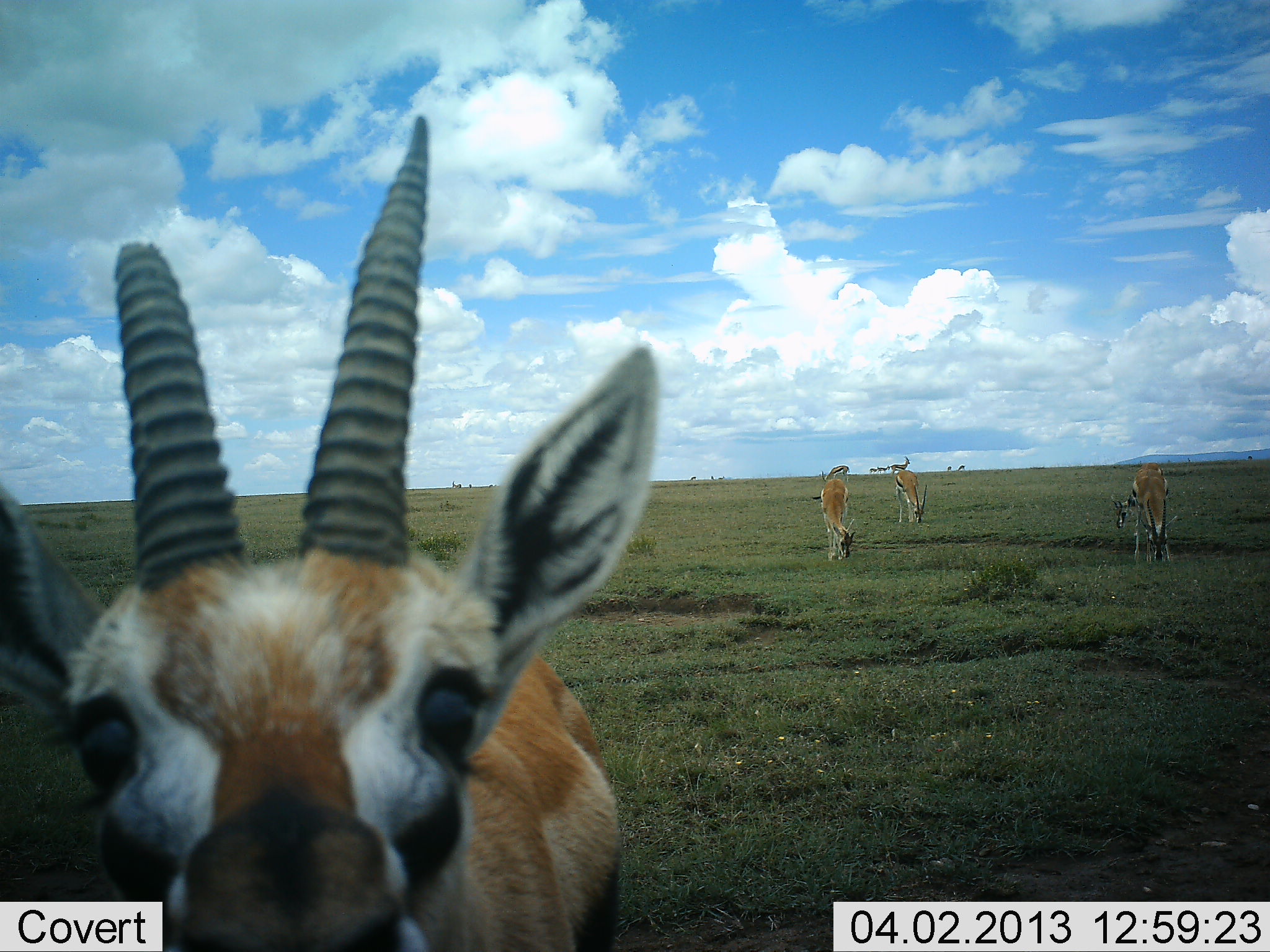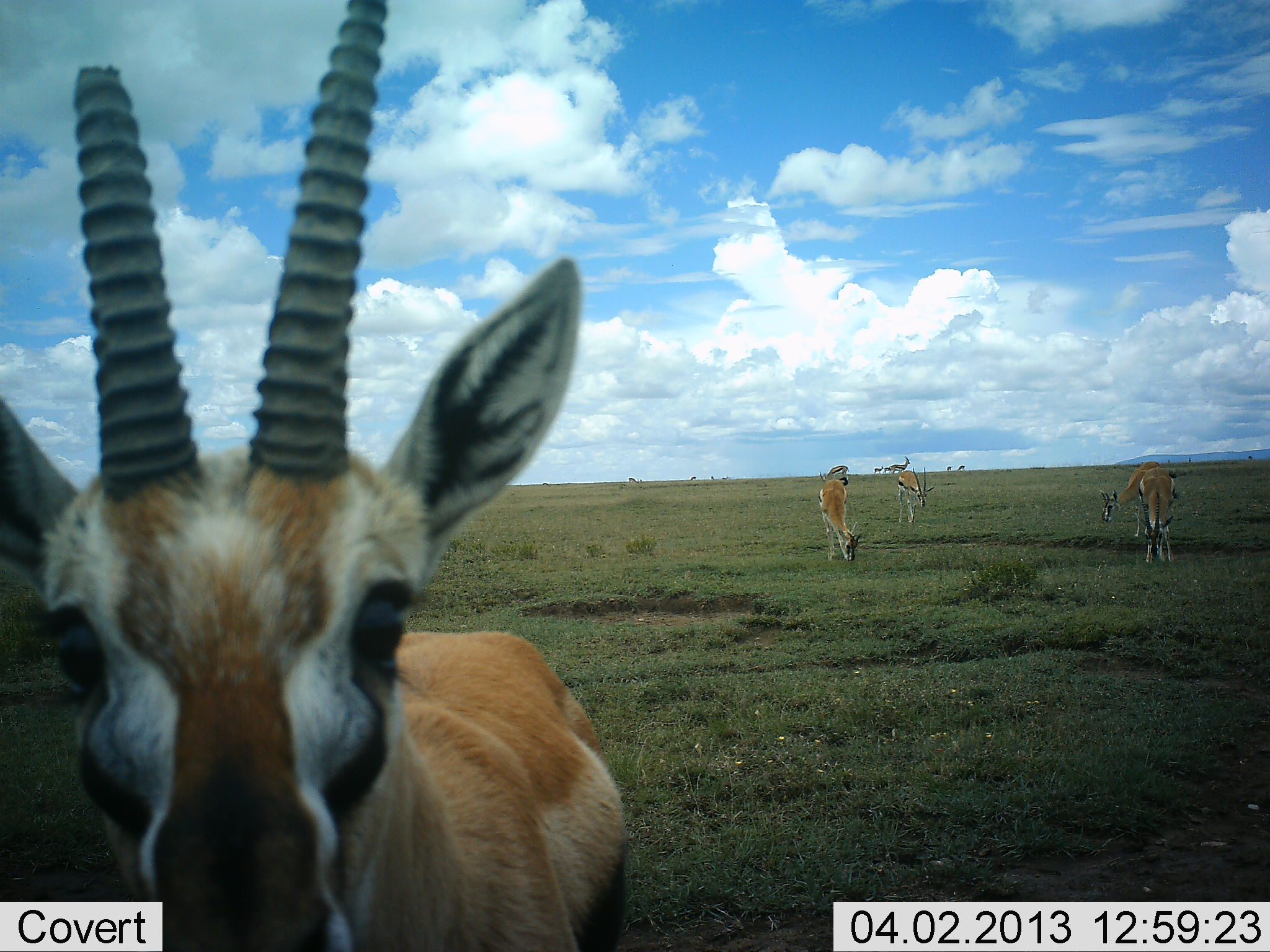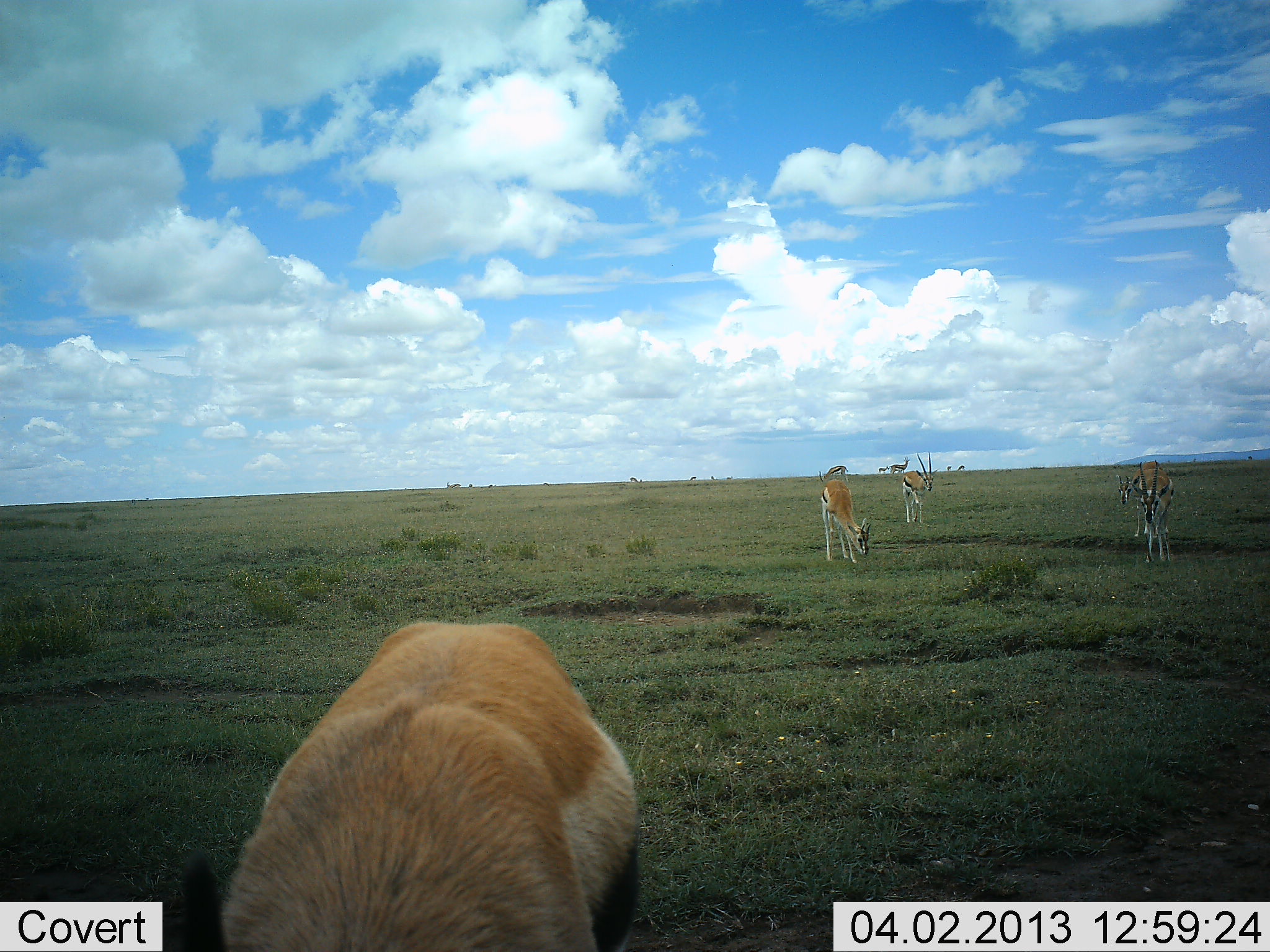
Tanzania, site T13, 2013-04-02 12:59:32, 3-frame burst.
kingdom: Animalia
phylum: Chordata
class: Mammalia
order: Artiodactyla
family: Bovidae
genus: Eudorcas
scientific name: Eudorcas thomsonii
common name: thomson's gazelle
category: gazellethomsons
Gazellethomsons (thomson's gazelle) (Eudorcas thomsonii), count 5. Behavior (volunteer vote fractions): standing 64%, resting 0%, moving 23%, interacting 5%. Young present (vote fraction): 0%. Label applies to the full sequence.